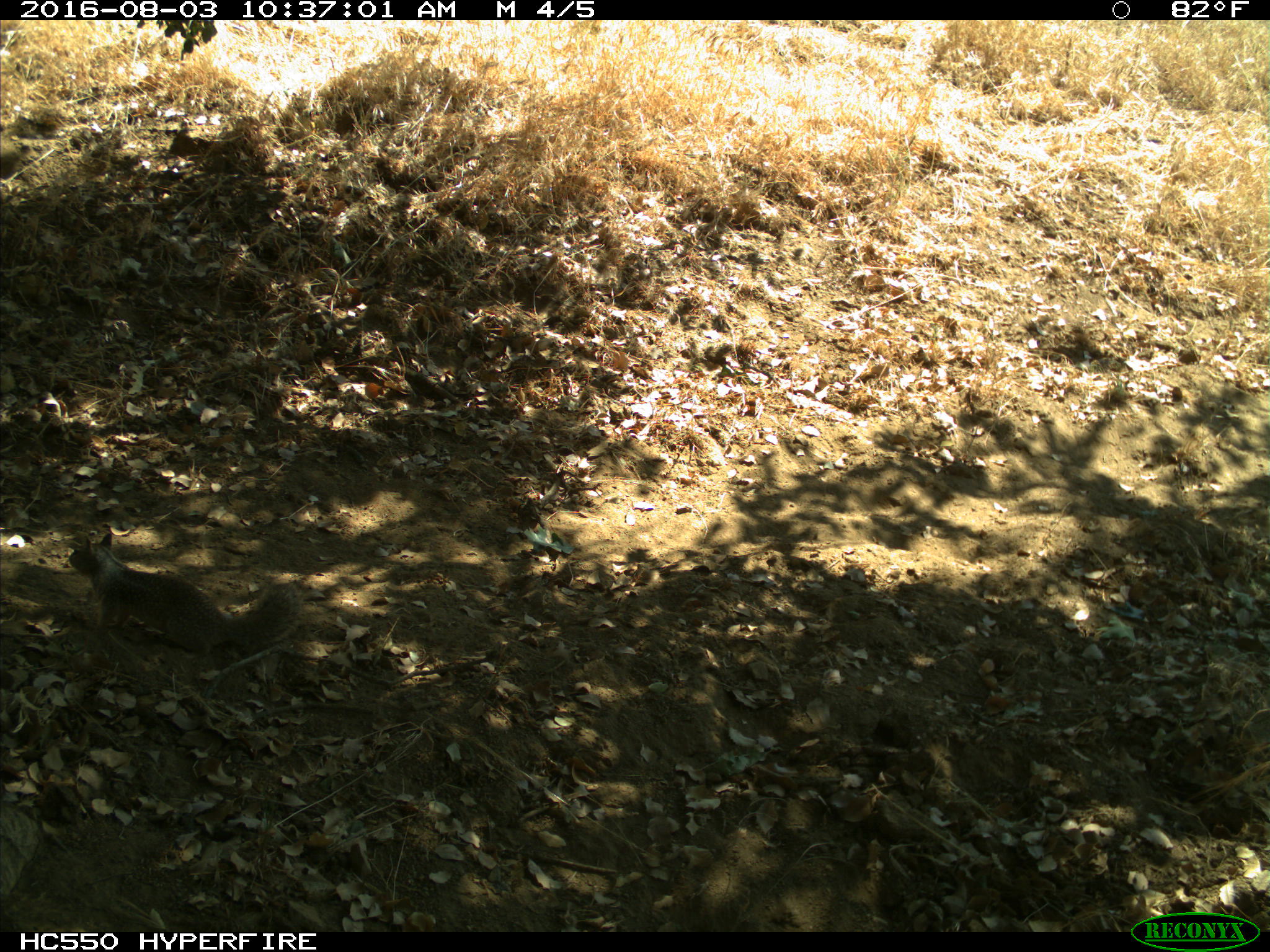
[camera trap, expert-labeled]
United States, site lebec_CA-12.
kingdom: Animalia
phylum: Chordata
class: Mammalia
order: Rodentia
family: Sciuridae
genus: Otospermophilus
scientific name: Otospermophilus beecheyi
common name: california ground squirrel